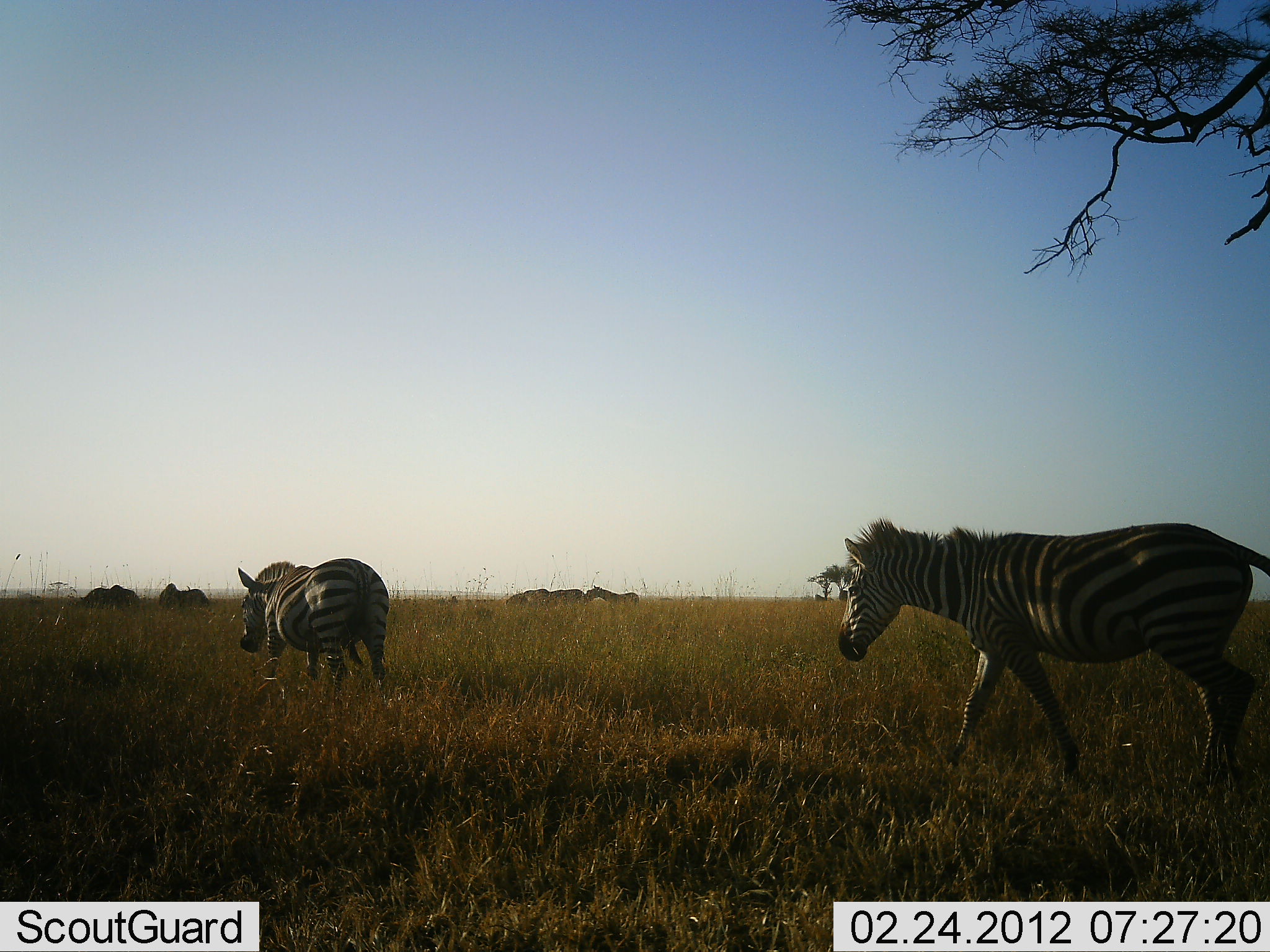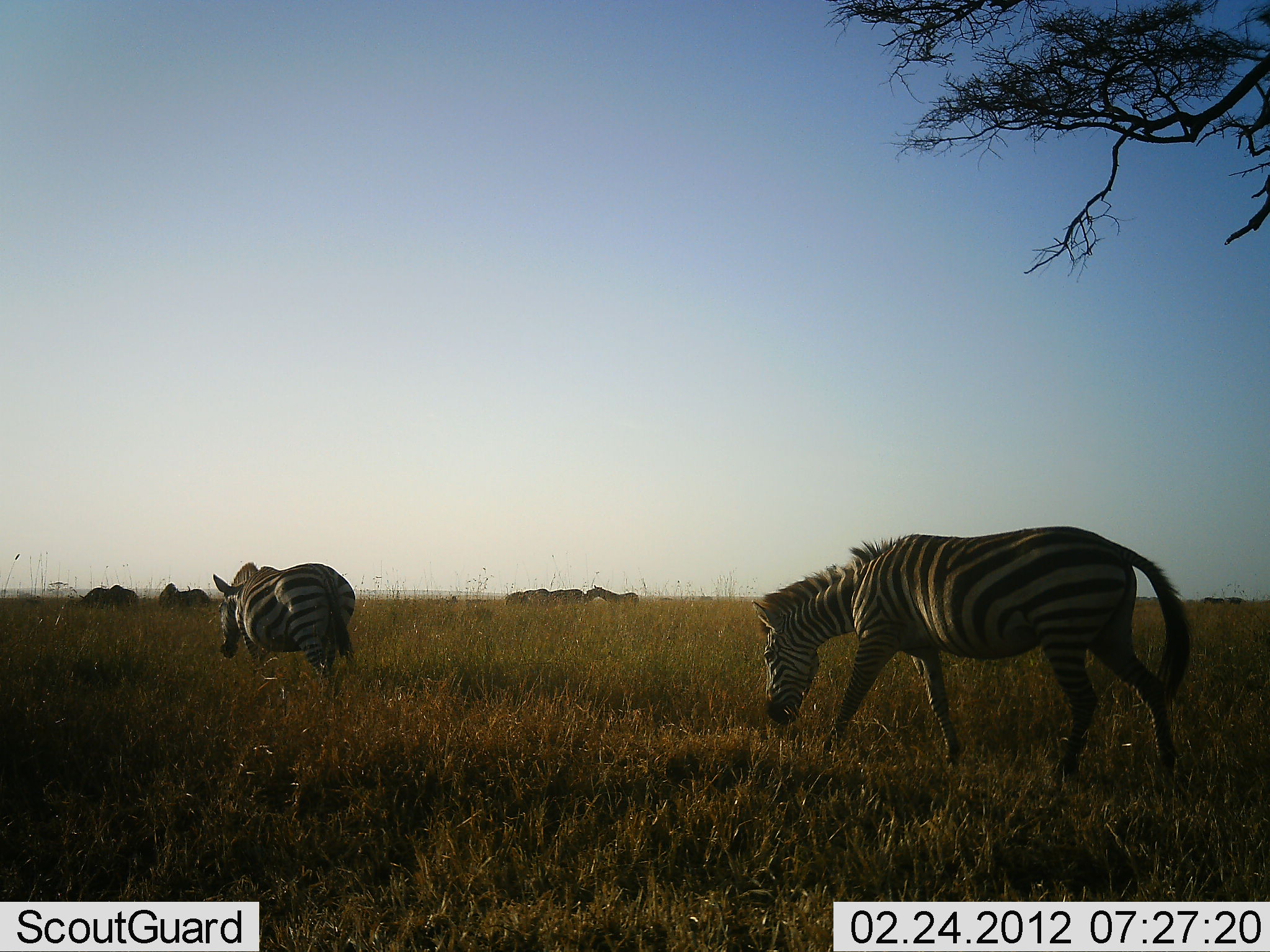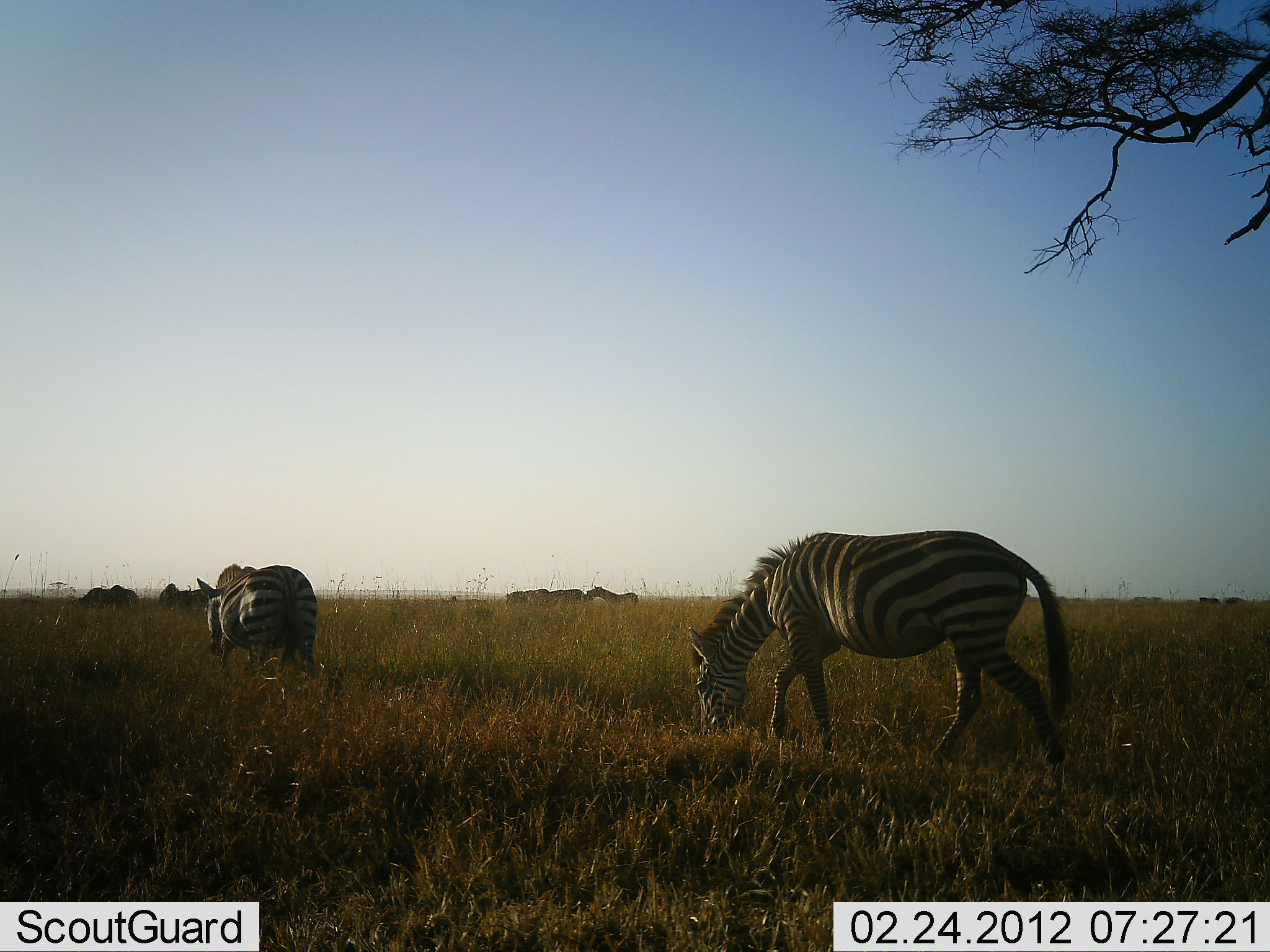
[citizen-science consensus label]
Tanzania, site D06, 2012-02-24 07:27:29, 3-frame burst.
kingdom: Animalia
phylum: Chordata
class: Mammalia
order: Perissodactyla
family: Equidae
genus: Equus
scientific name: Equus quagga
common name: plains zebra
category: zebra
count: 2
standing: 4%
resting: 0%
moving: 86%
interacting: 0%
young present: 0%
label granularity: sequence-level